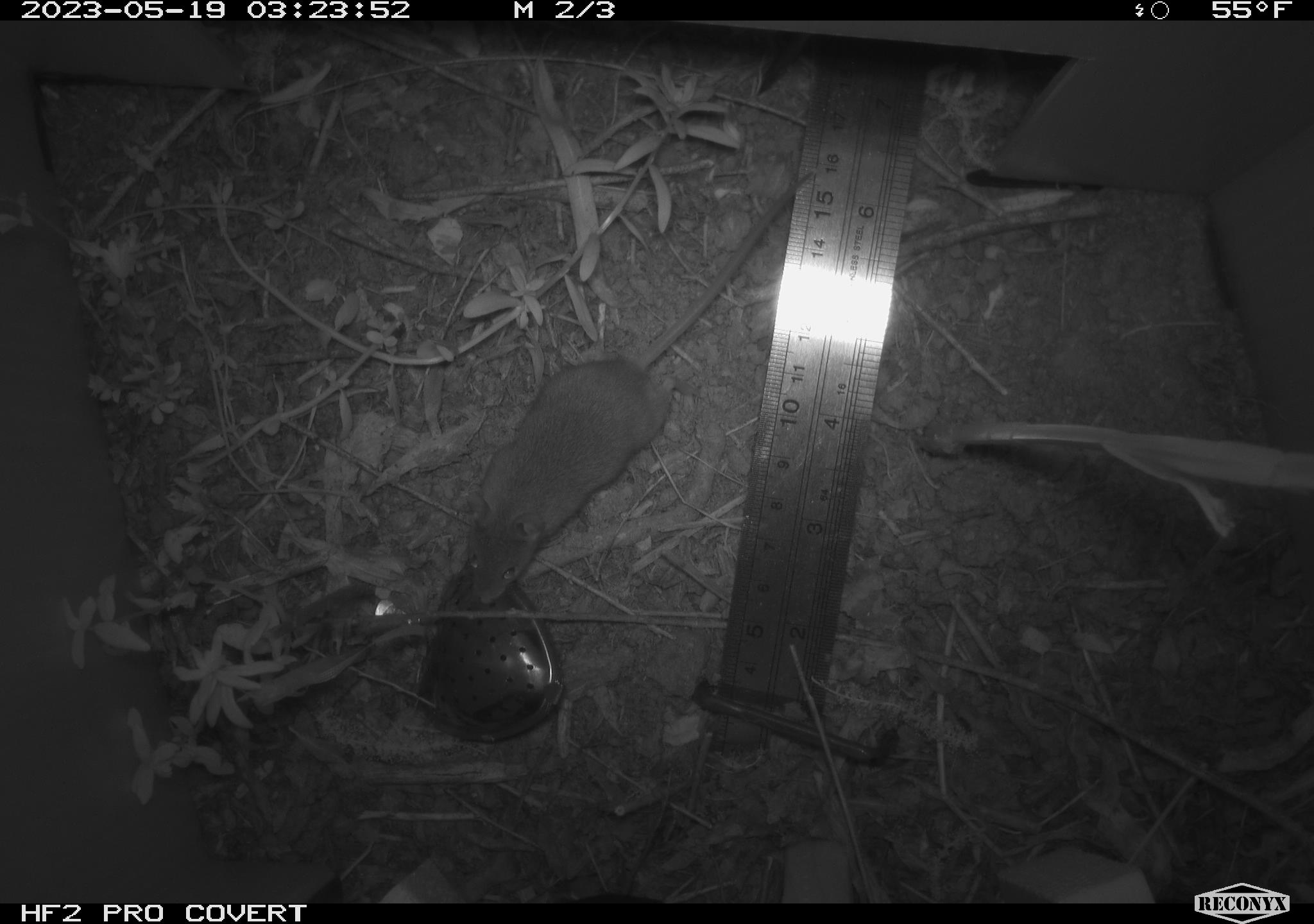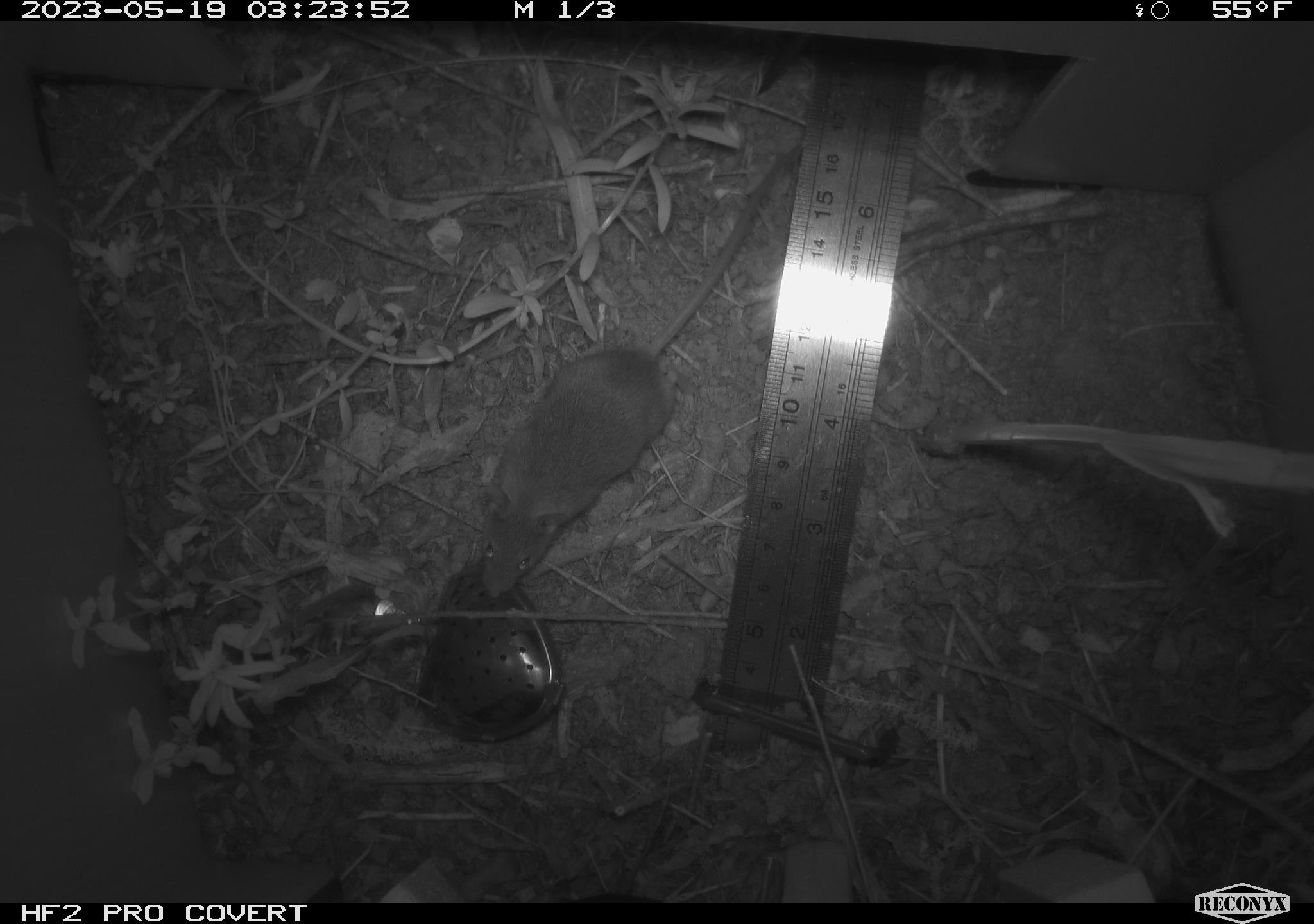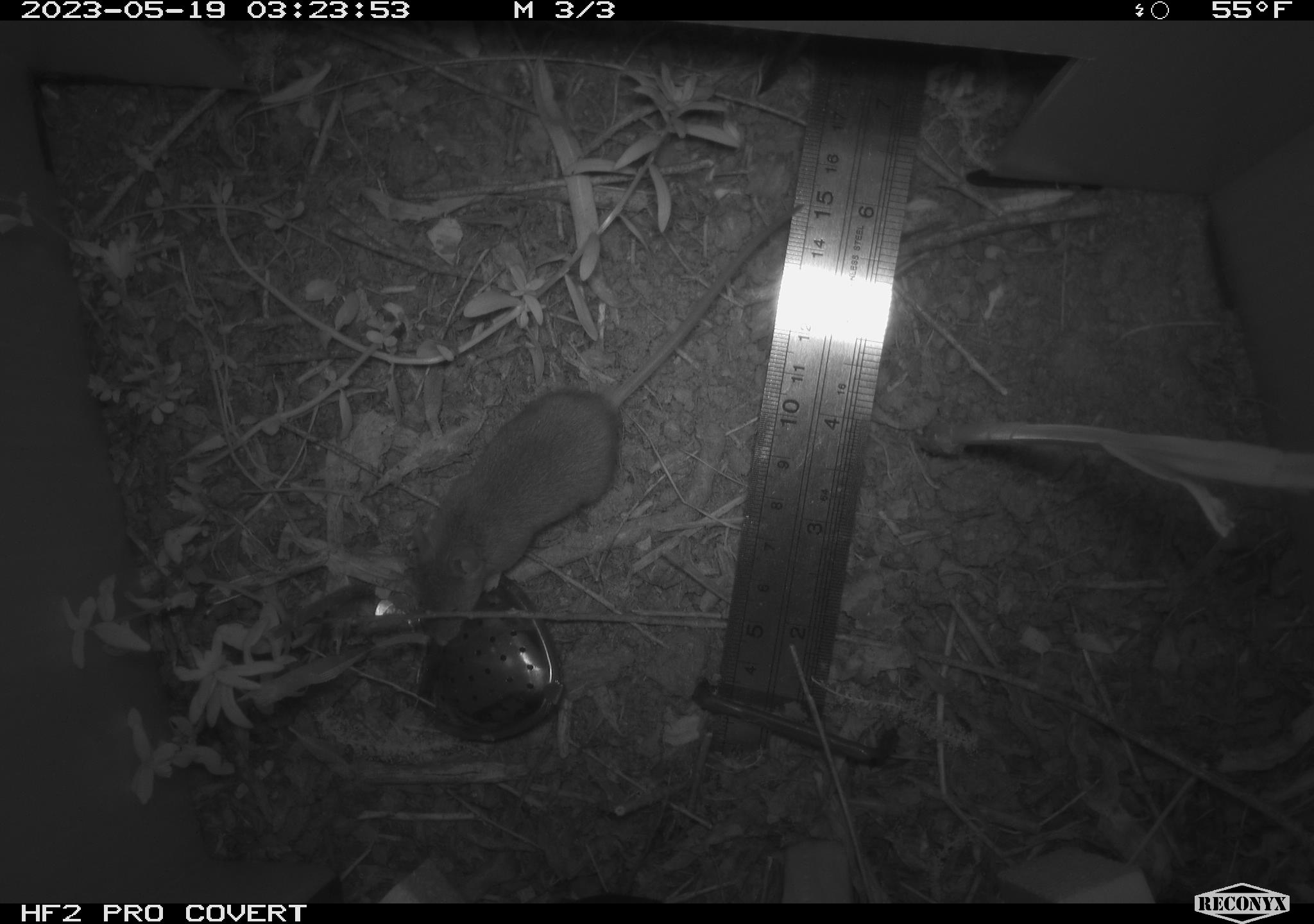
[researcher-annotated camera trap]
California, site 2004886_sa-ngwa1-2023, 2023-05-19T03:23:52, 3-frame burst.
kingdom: Animalia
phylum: Chordata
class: Mammalia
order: Rodentia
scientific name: Rodentia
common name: mouse species